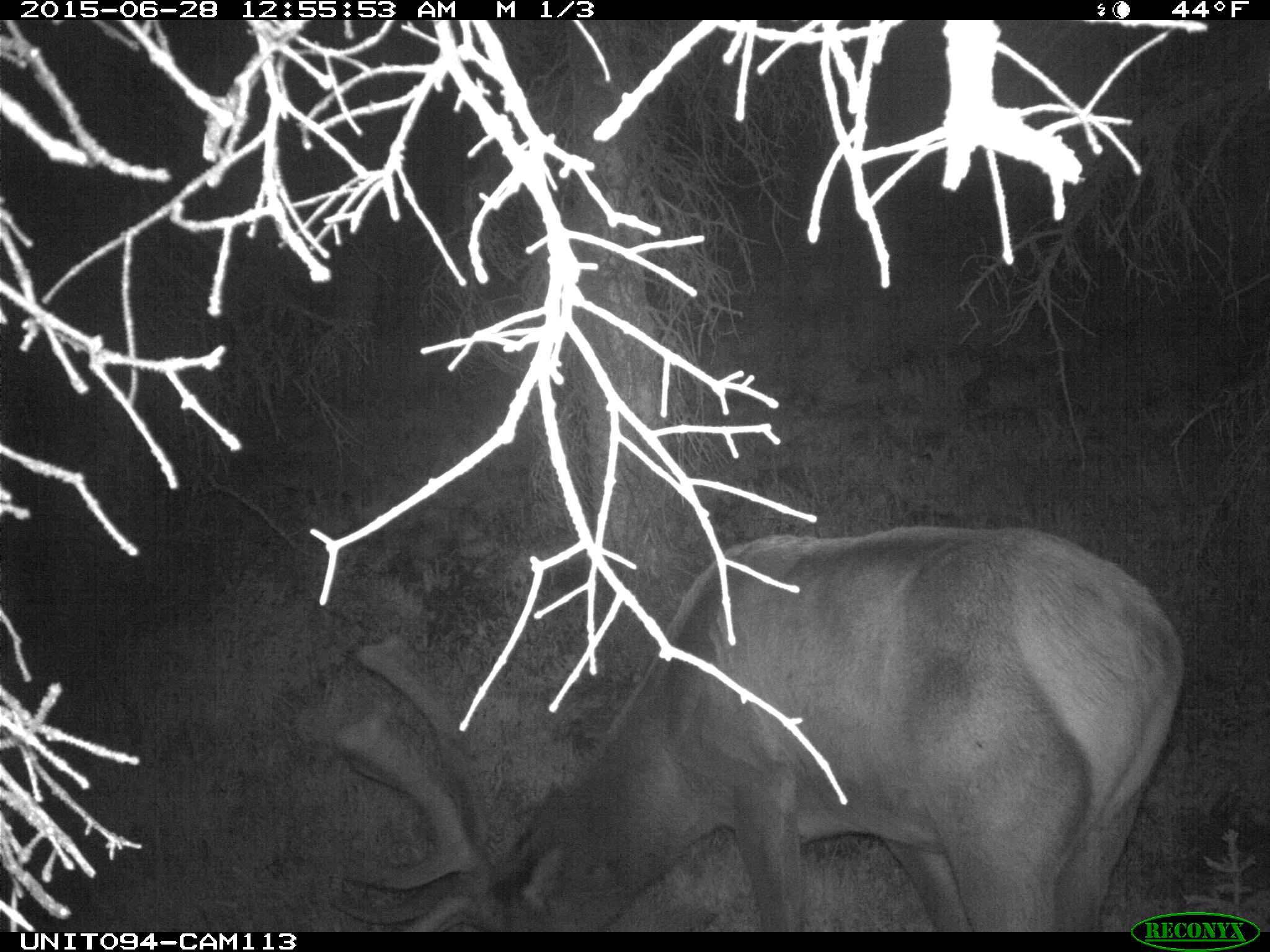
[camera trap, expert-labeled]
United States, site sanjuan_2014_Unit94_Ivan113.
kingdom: Animalia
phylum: Chordata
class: Mammalia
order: Artiodactyla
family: Cervidae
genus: Cervus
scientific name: Cervus elaphus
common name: red deer